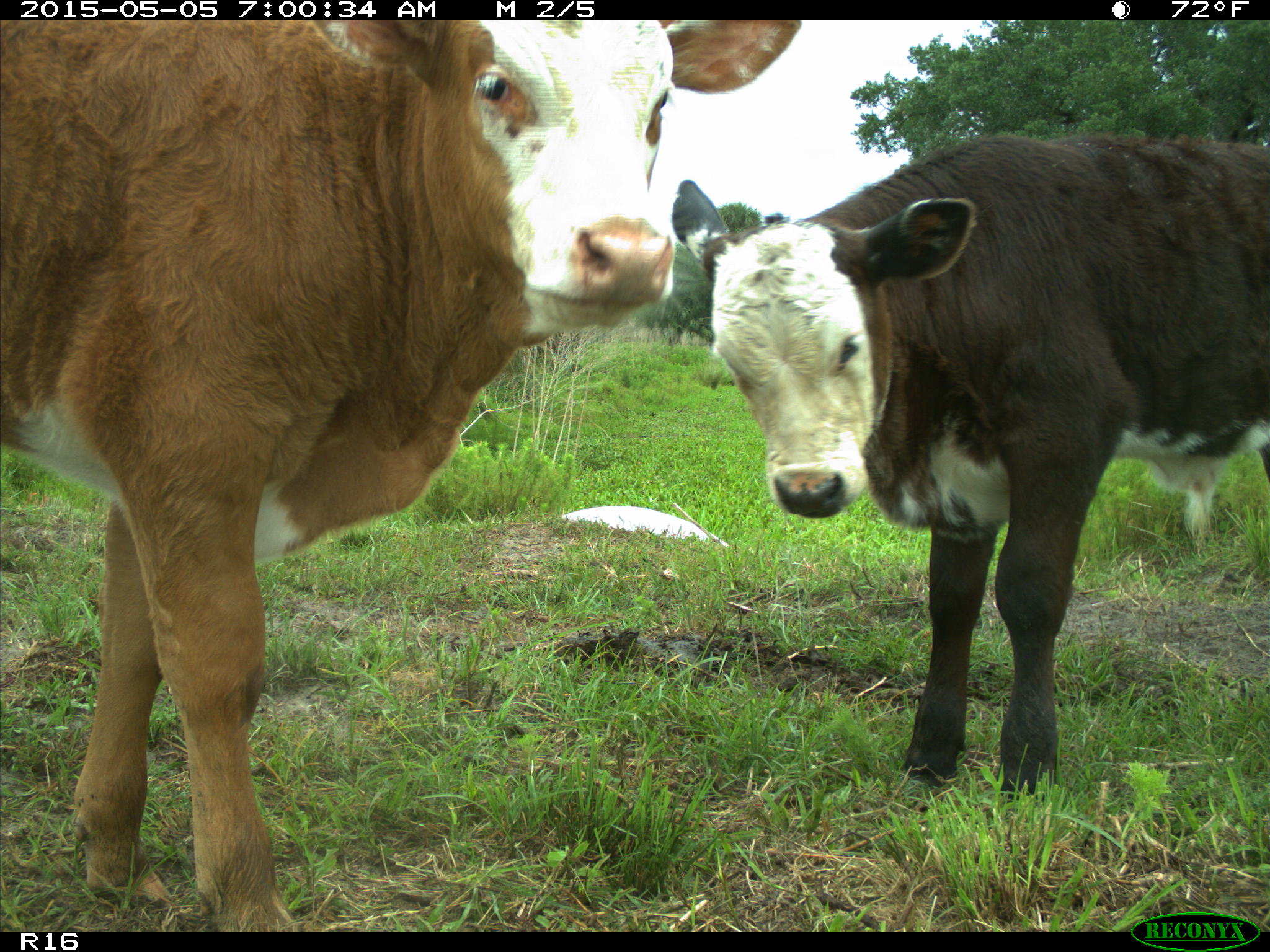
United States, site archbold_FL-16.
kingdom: Animalia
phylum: Chordata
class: Mammalia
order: Artiodactyla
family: Bovidae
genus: Bos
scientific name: Bos taurus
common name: domestic cow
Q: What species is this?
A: Bos taurus (domestic cow).